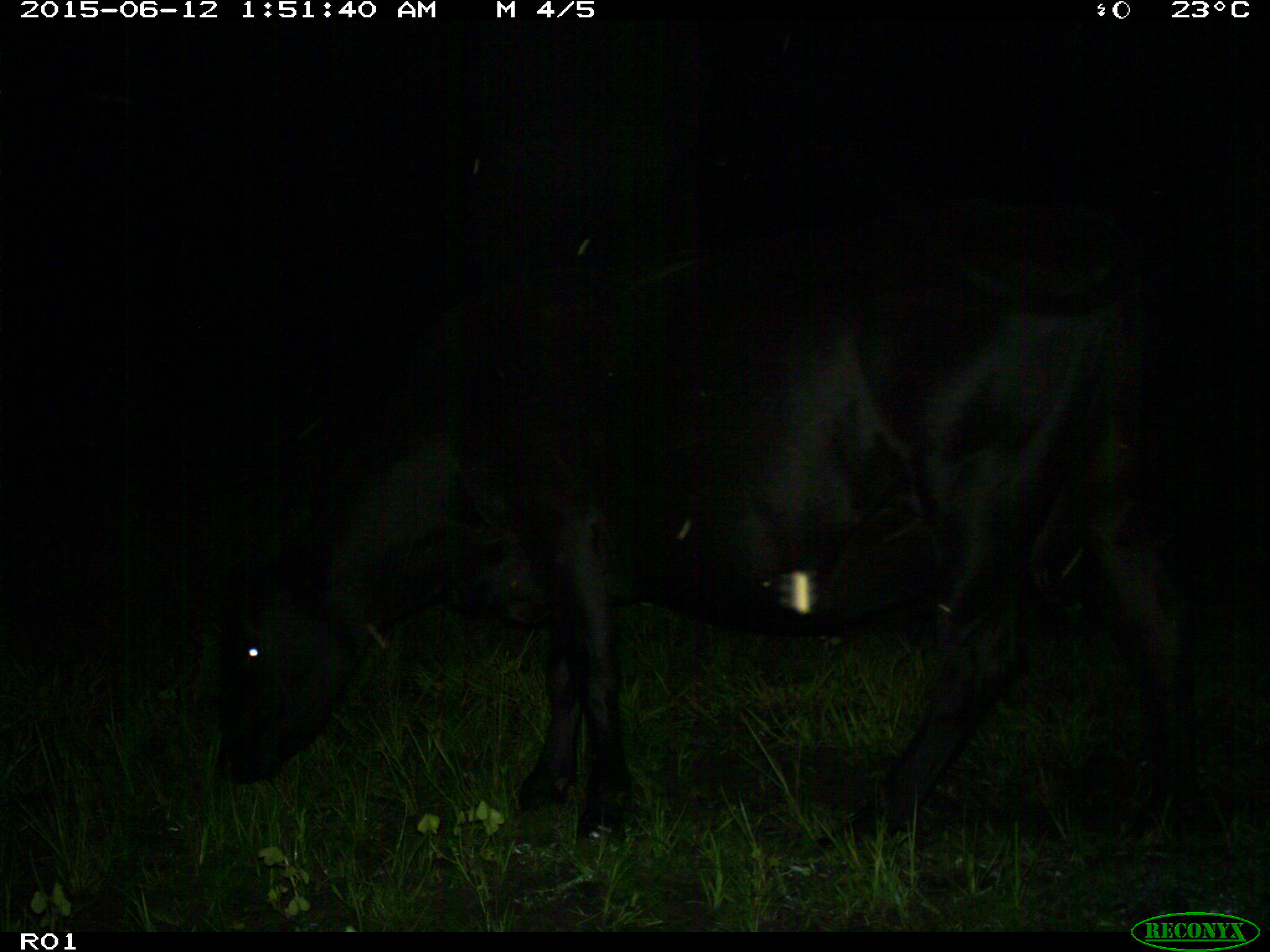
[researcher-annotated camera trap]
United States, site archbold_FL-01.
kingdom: Animalia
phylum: Chordata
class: Mammalia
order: Artiodactyla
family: Bovidae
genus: Bos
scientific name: Bos taurus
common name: domestic cow